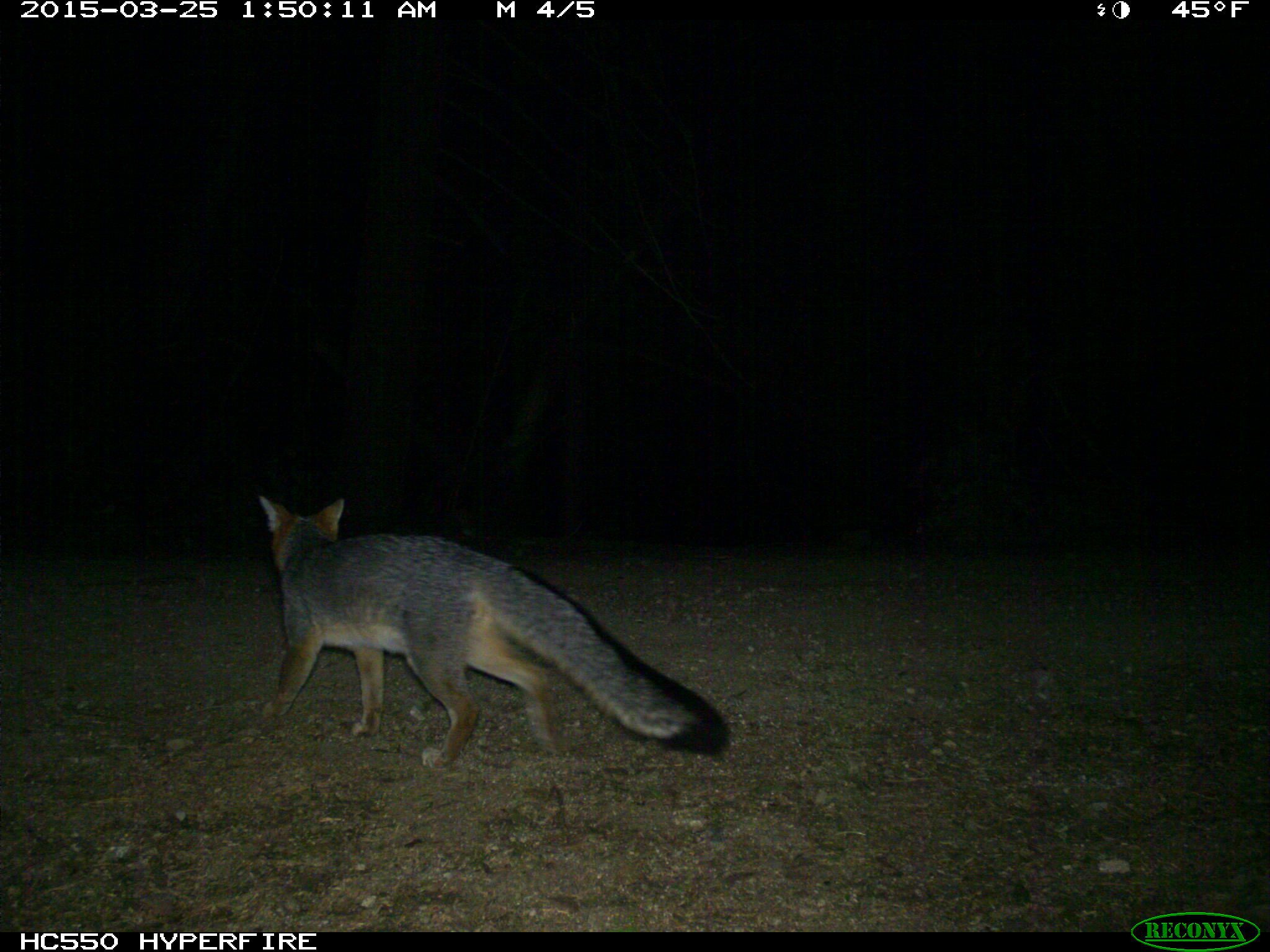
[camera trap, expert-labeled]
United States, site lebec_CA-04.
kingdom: Animalia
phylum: Chordata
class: Mammalia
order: Carnivora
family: Canidae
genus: Urocyon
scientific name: Urocyon cinereoargenteus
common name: gray fox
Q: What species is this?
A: Urocyon cinereoargenteus (gray fox).